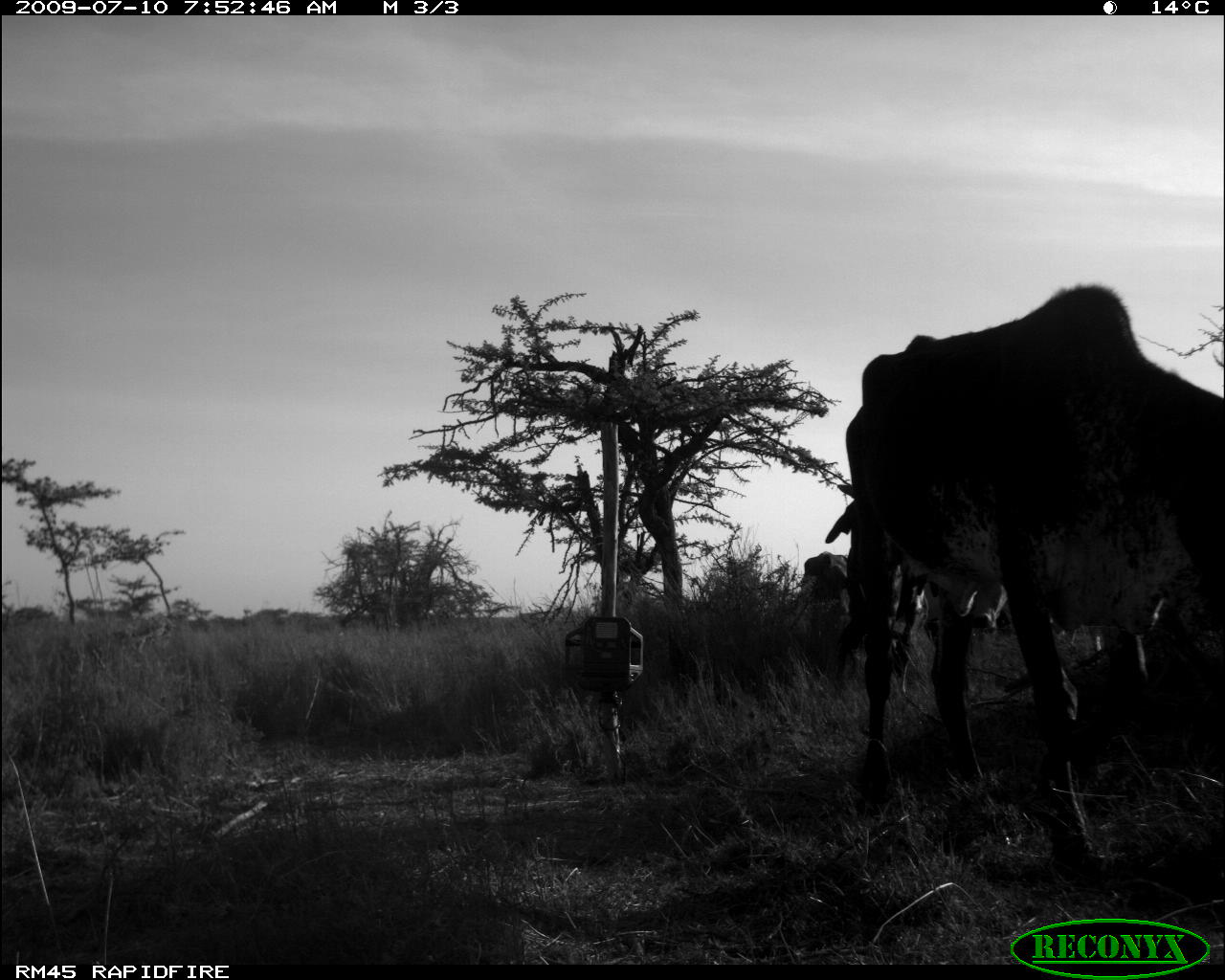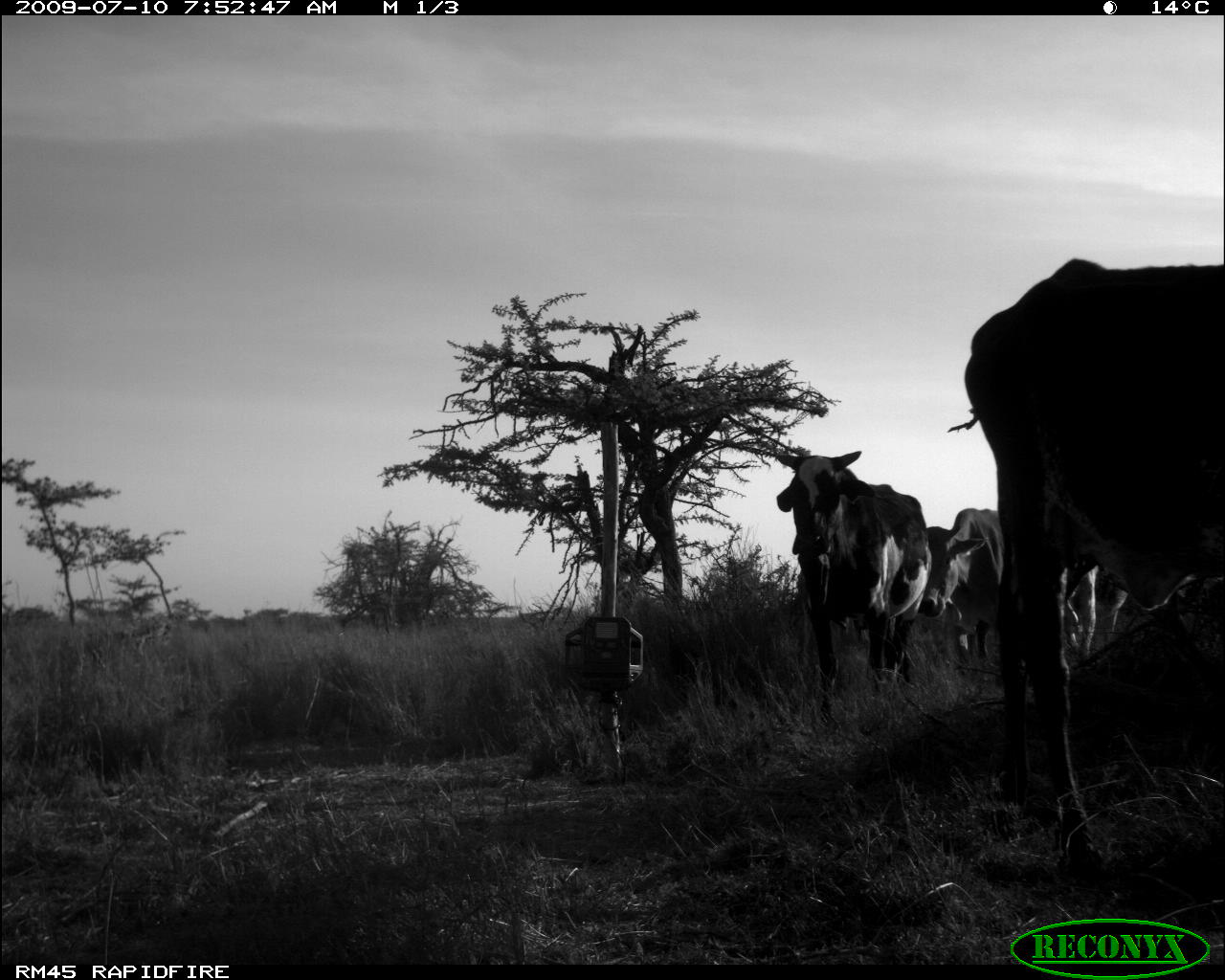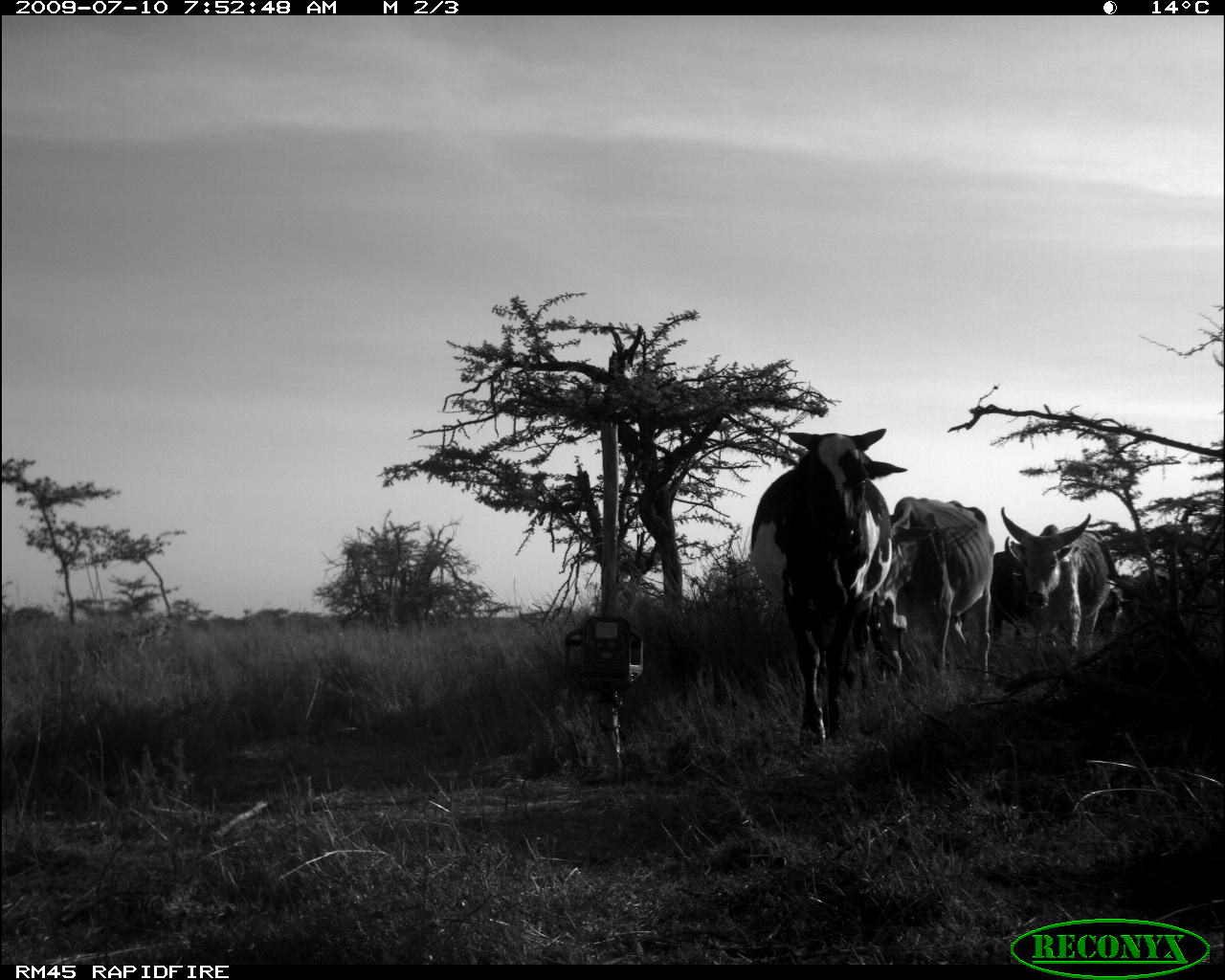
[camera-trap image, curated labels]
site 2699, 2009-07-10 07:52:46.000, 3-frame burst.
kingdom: Animalia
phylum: Chordata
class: Mammalia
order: Artiodactyla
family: Bovidae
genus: Bos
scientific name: Bos taurus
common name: domestic cattle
Bos taurus (domestic cattle), count 3.